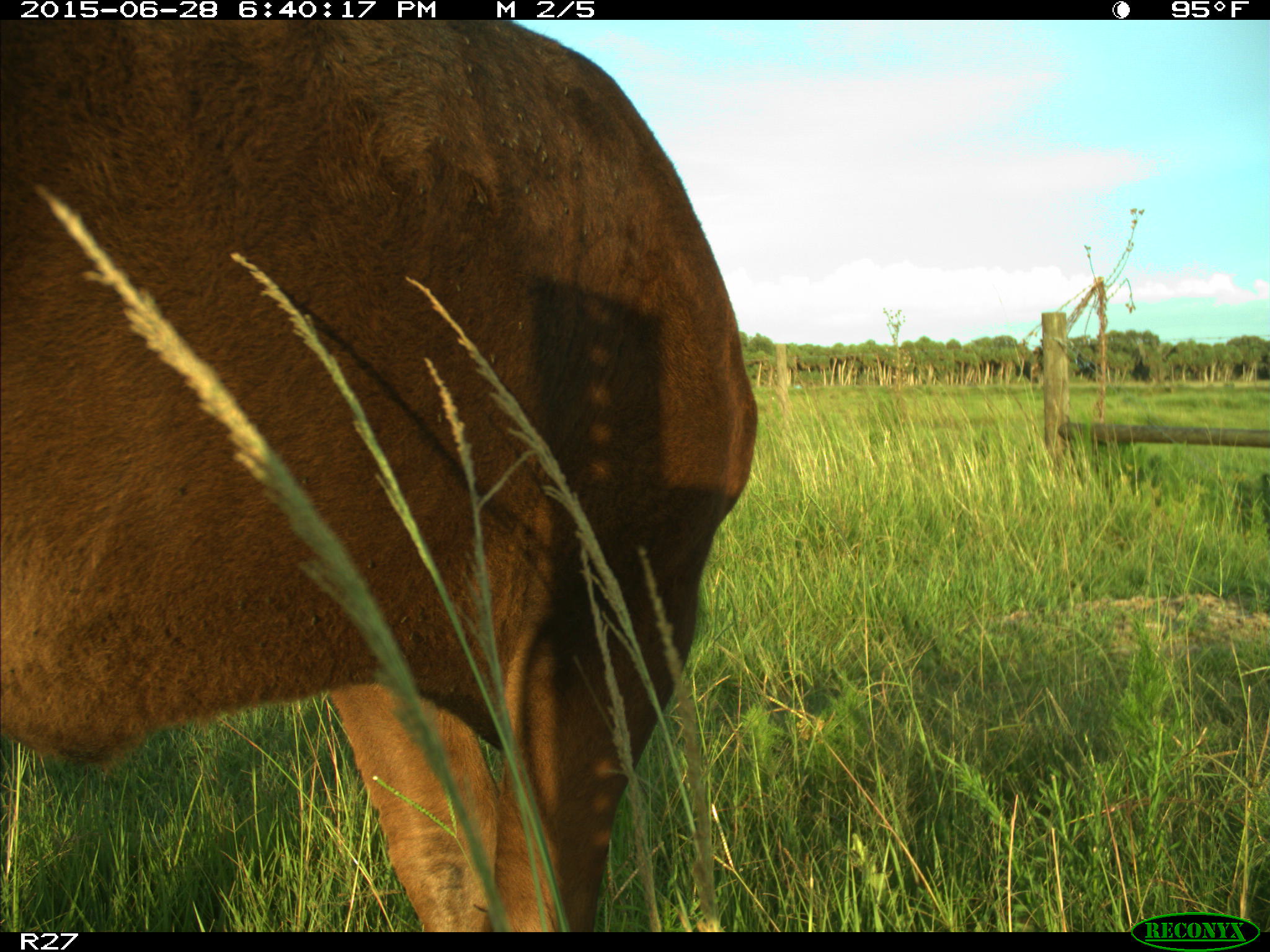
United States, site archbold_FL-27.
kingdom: Animalia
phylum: Chordata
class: Mammalia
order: Artiodactyla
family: Bovidae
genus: Bos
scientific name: Bos taurus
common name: domestic cow